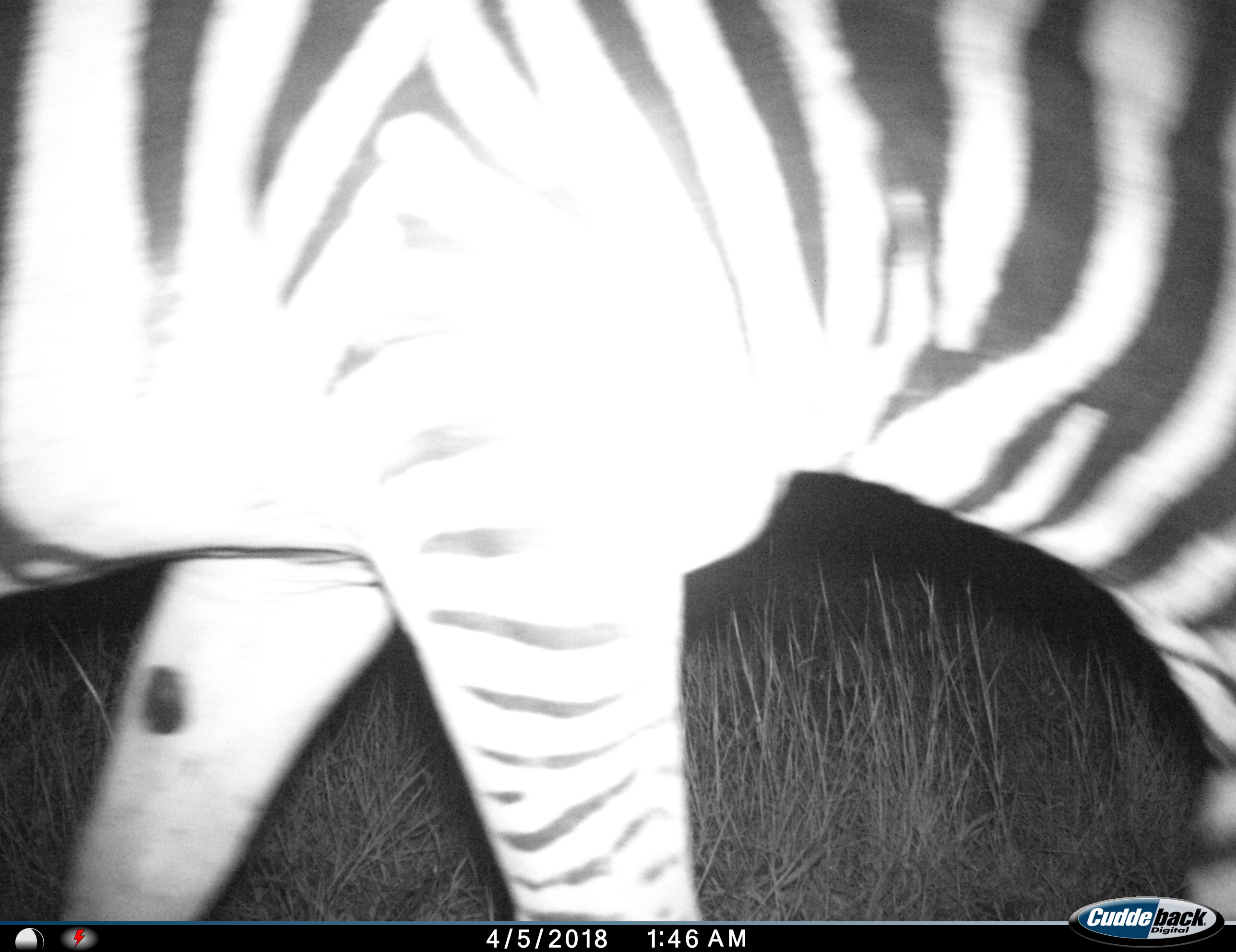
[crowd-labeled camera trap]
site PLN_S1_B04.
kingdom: Animalia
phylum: Chordata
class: Mammalia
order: Perissodactyla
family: Equidae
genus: Equus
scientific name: Equus quagga burchellii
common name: burchell's zebra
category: zebraburchells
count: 1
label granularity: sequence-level